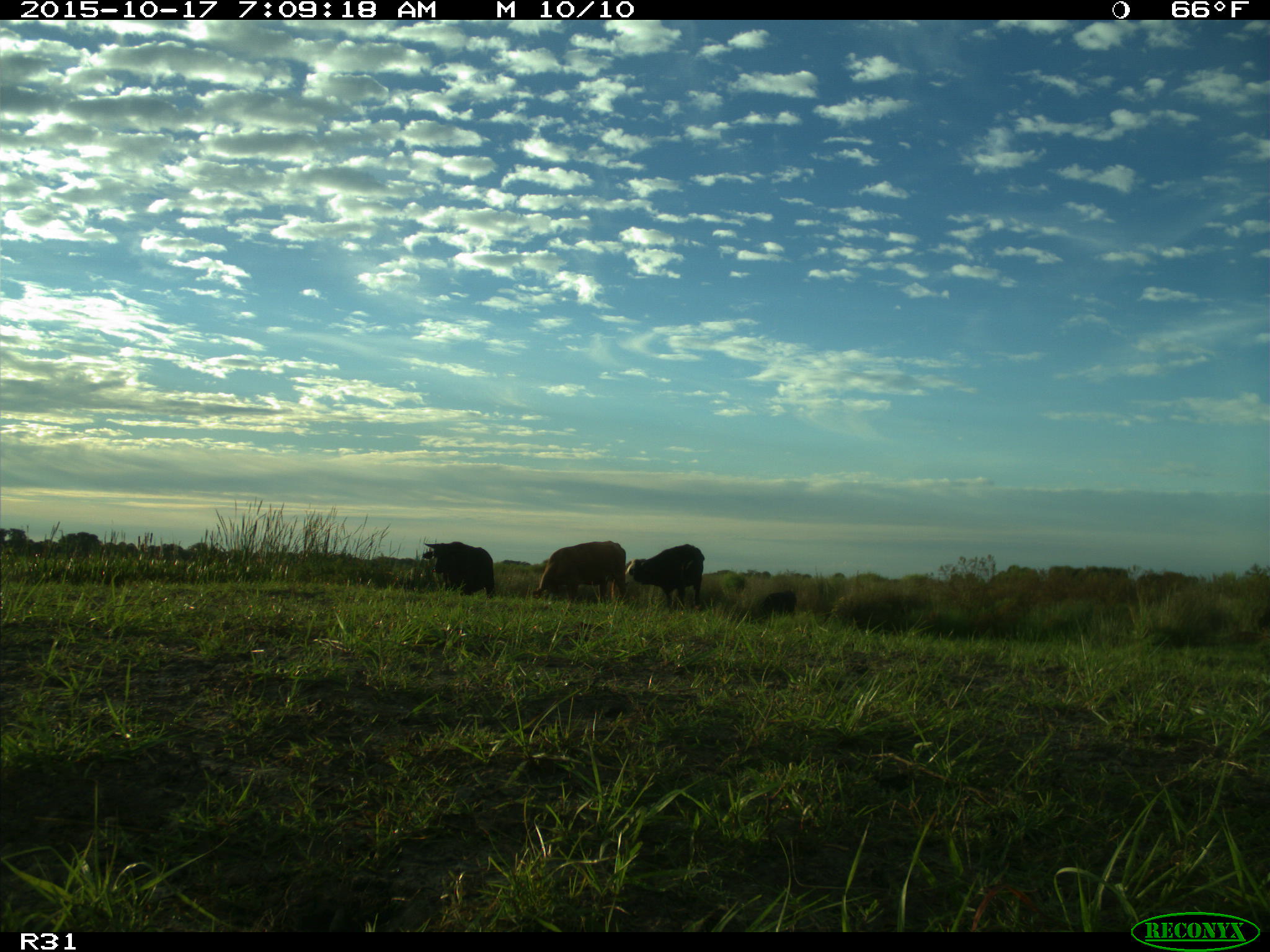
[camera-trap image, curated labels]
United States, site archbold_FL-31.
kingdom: Animalia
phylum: Chordata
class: Mammalia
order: Artiodactyla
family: Bovidae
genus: Bos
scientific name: Bos taurus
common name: domestic cow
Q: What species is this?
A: Bos taurus (domestic cow).